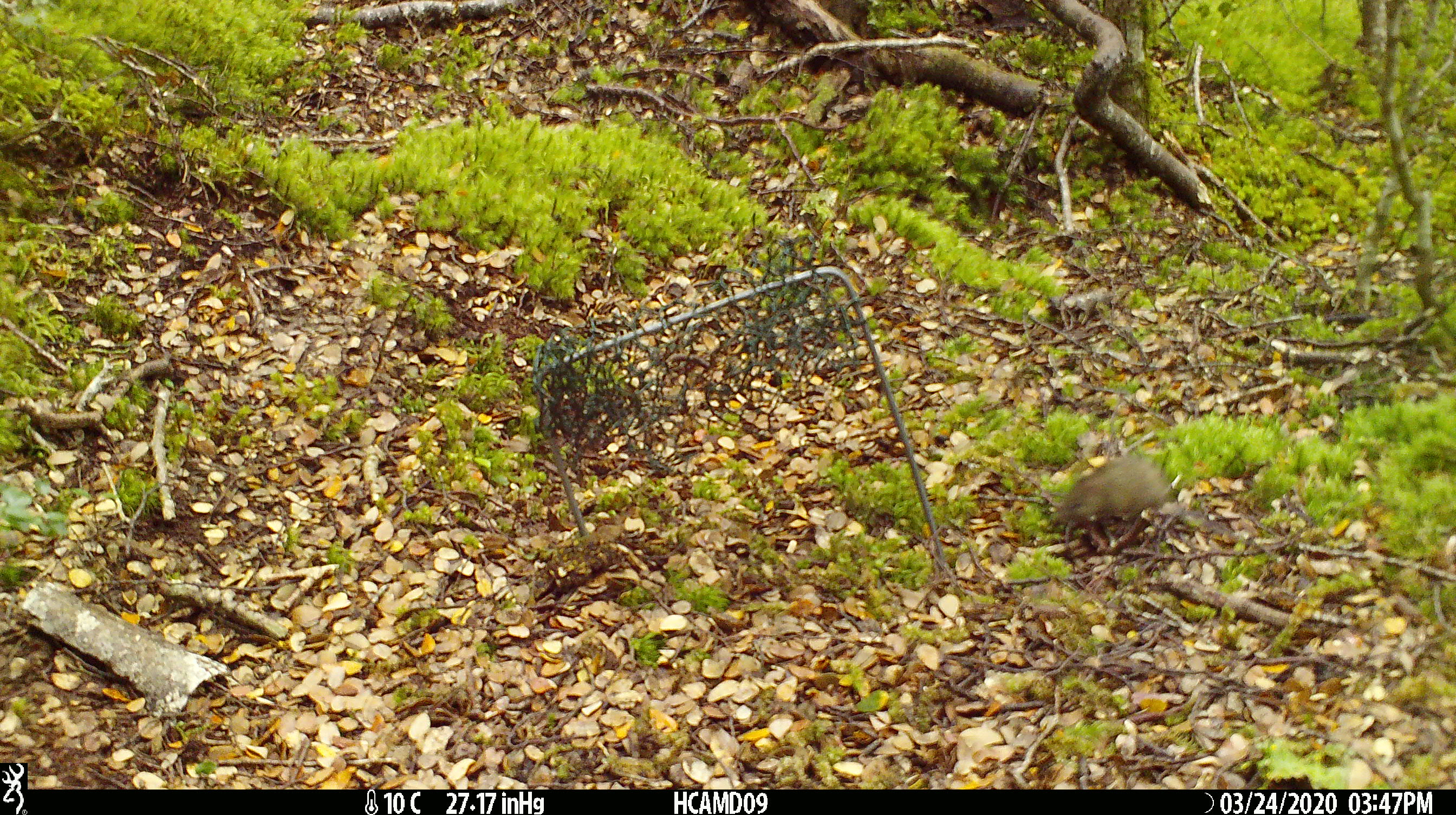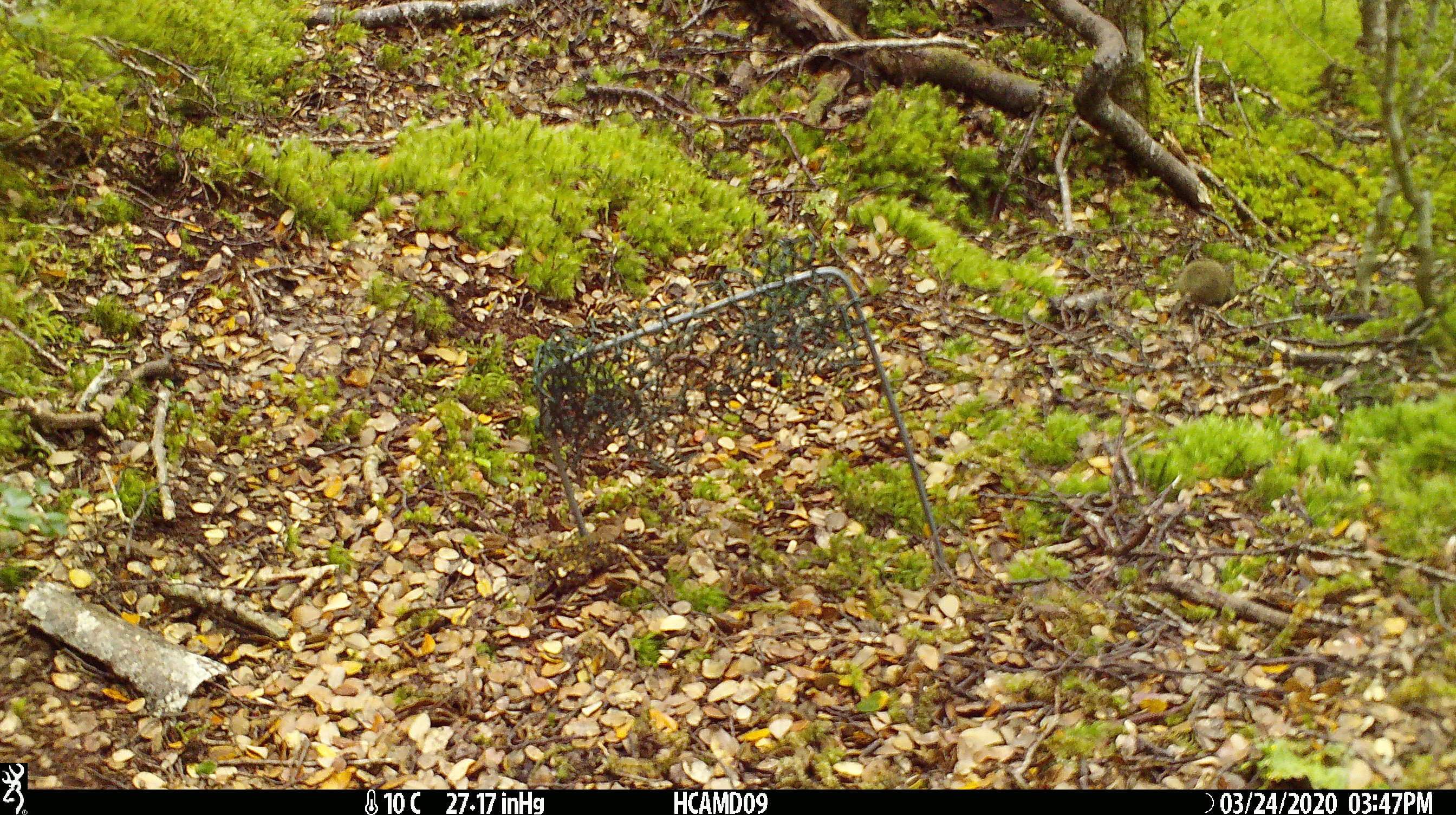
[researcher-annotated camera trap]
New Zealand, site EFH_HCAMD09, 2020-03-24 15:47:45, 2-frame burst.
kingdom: Animalia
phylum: Chordata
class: Mammalia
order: Rodentia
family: Muridae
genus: Mus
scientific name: Mus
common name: mouse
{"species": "mouse (Mus)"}